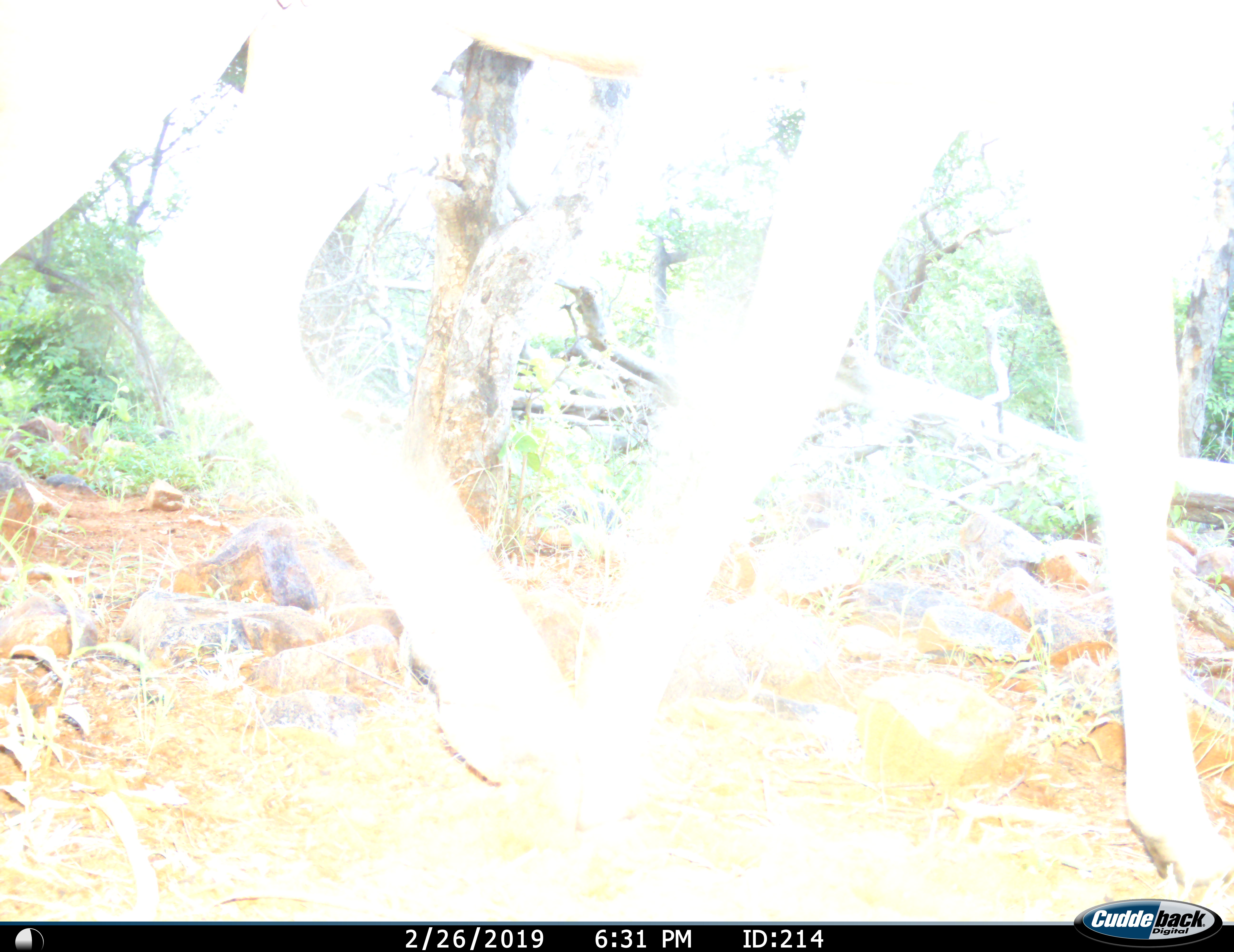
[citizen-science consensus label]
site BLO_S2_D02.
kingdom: Animalia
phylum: Chordata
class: Mammalia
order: Artiodactyla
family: Bovidae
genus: Aepyceros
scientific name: Aepyceros melampus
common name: impala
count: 1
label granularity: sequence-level